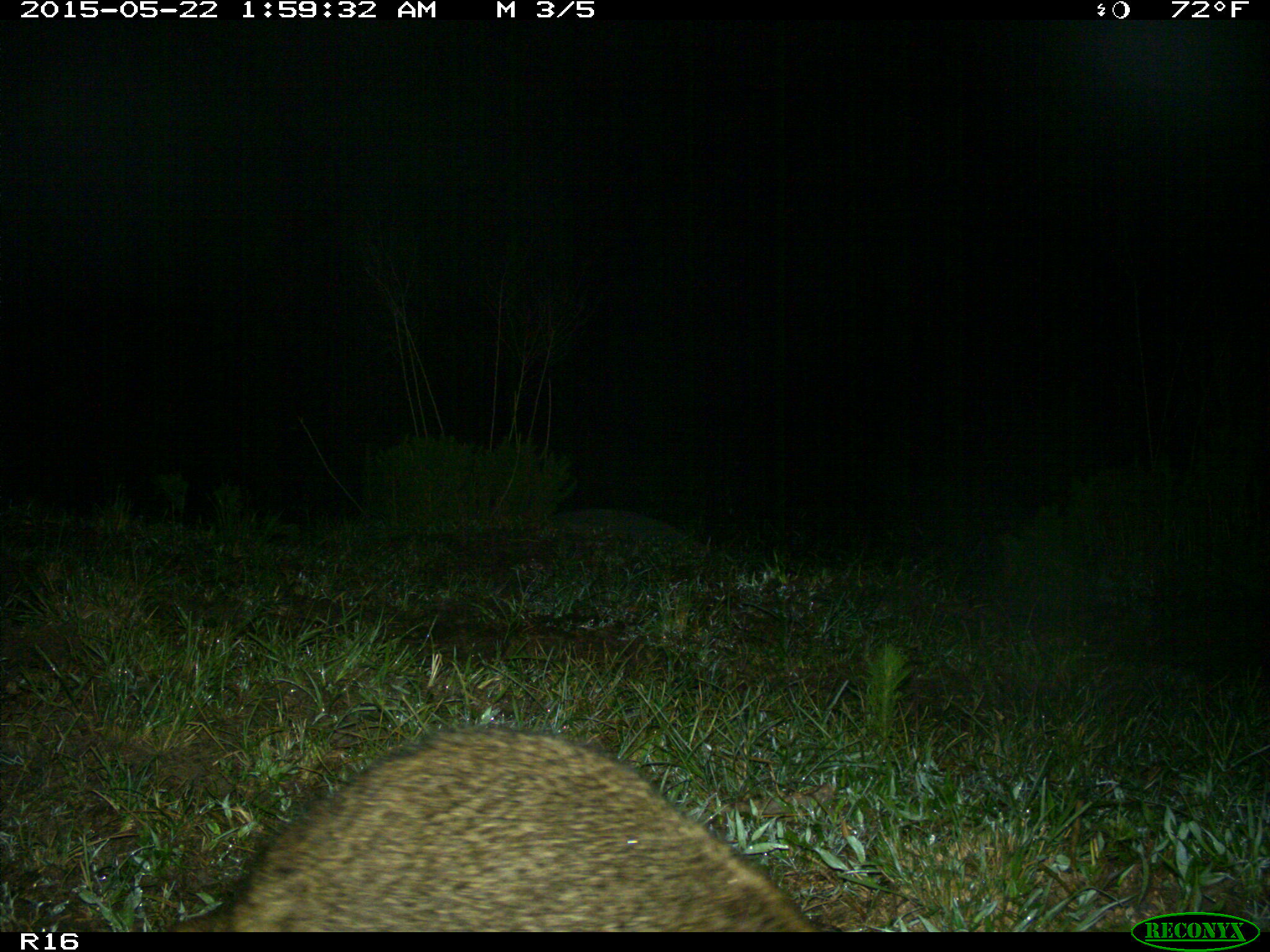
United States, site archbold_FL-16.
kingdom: Animalia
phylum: Chordata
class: Mammalia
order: Carnivora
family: Procyonidae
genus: Procyon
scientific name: Procyon lotor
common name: common raccoon